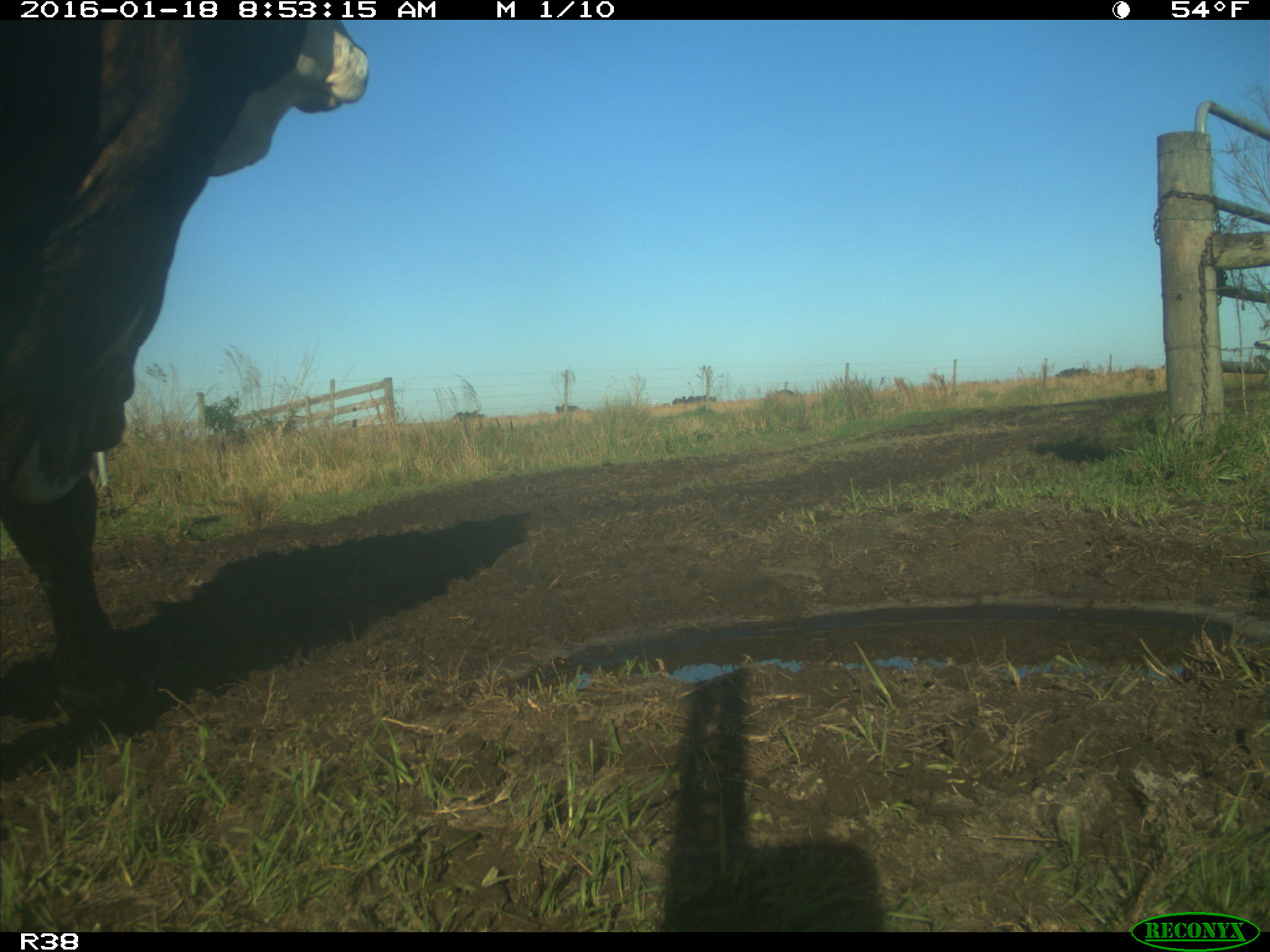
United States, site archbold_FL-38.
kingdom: Animalia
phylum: Chordata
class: Mammalia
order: Artiodactyla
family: Bovidae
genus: Bos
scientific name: Bos taurus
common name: domestic cow